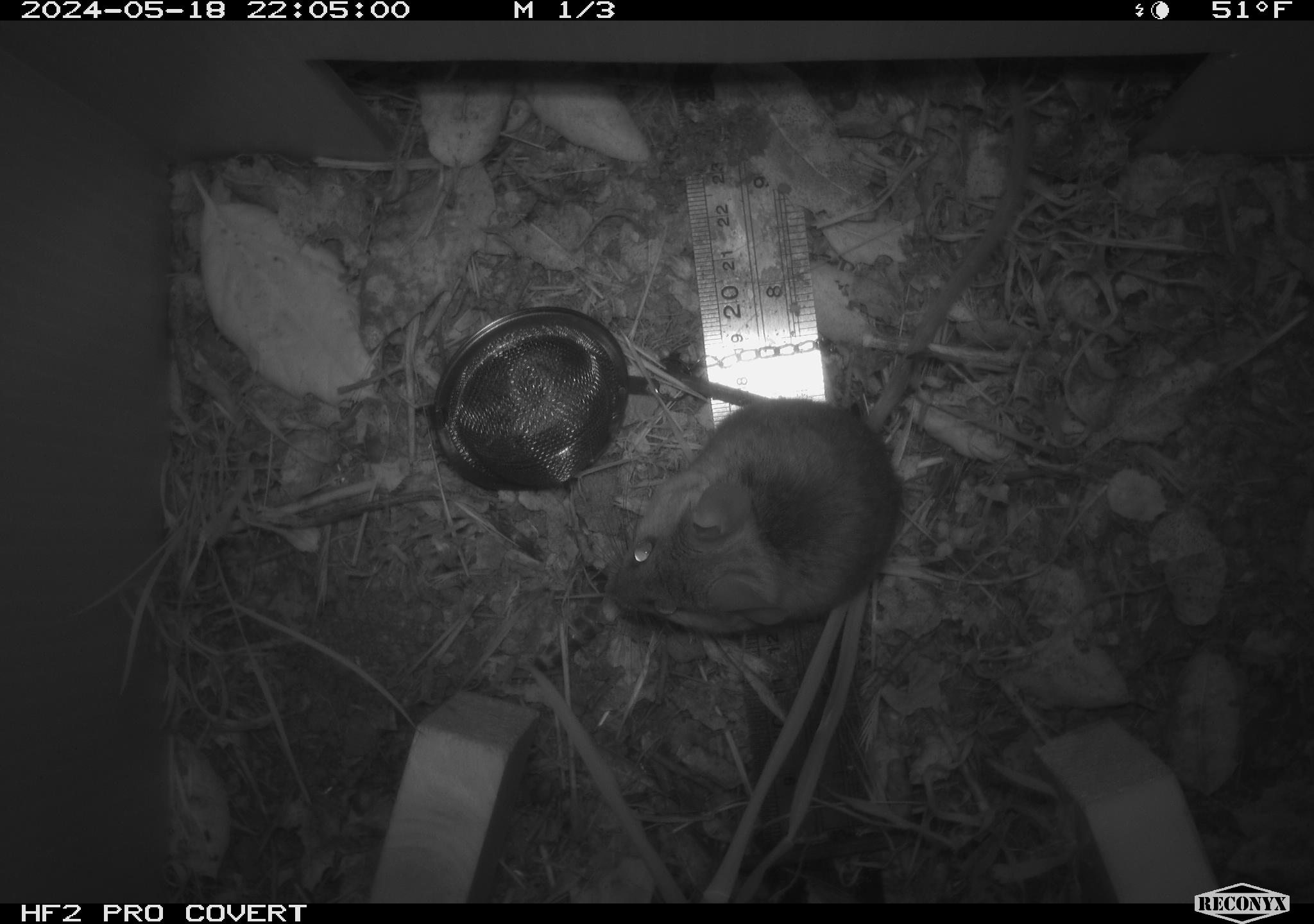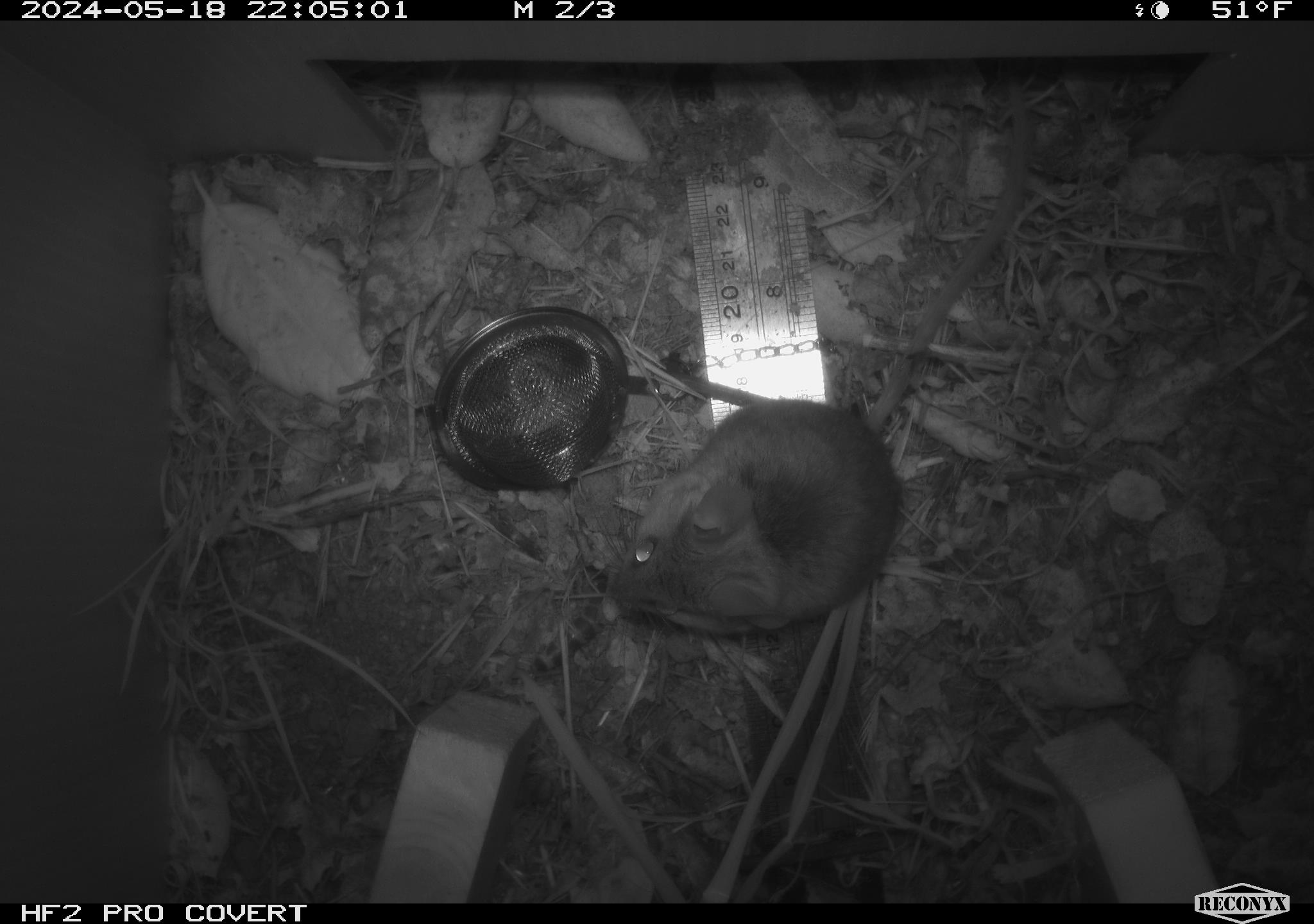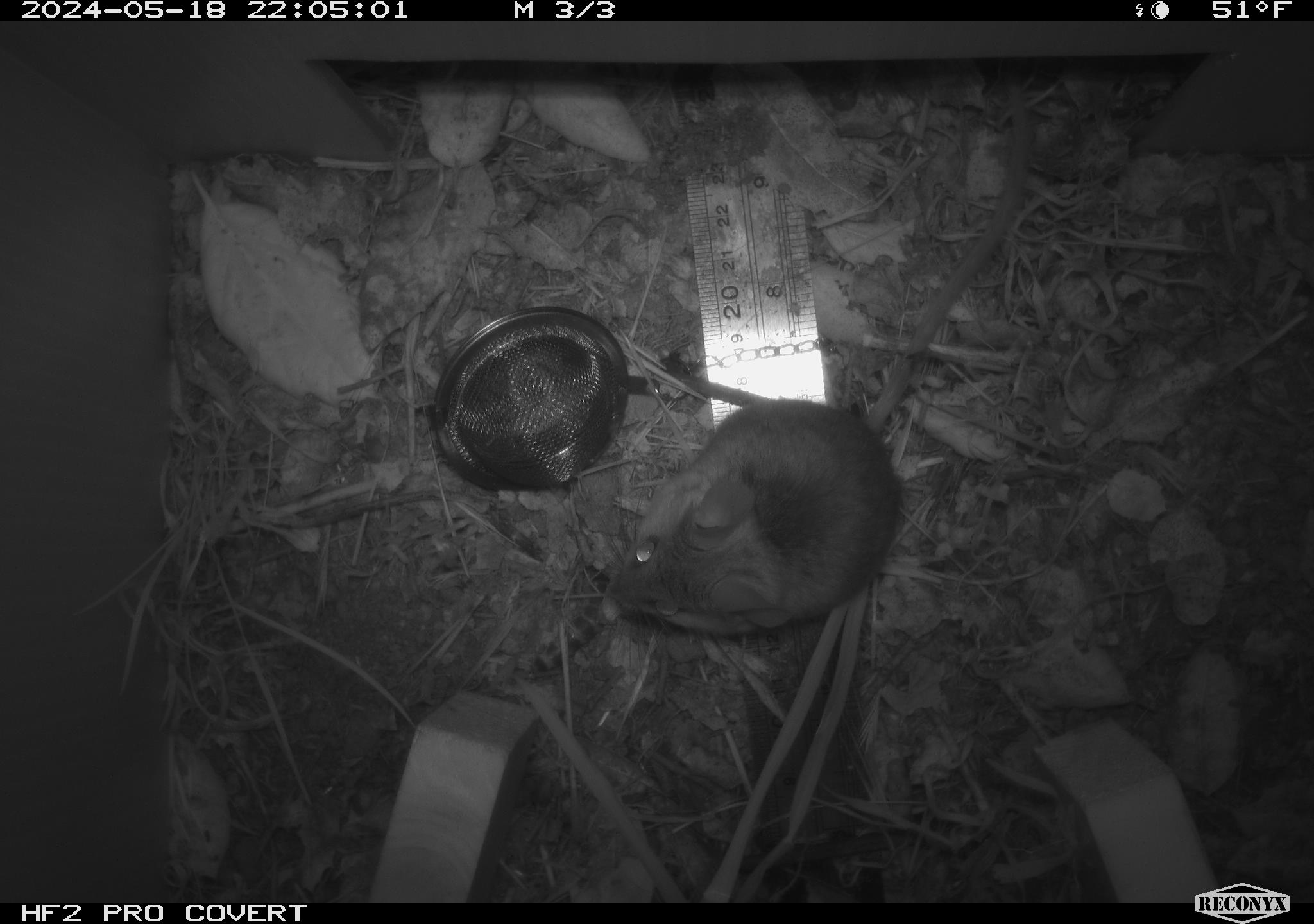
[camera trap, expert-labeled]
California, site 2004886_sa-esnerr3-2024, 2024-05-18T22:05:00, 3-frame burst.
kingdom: Animalia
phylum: Chordata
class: Mammalia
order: Rodentia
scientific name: Rodentia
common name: rodent